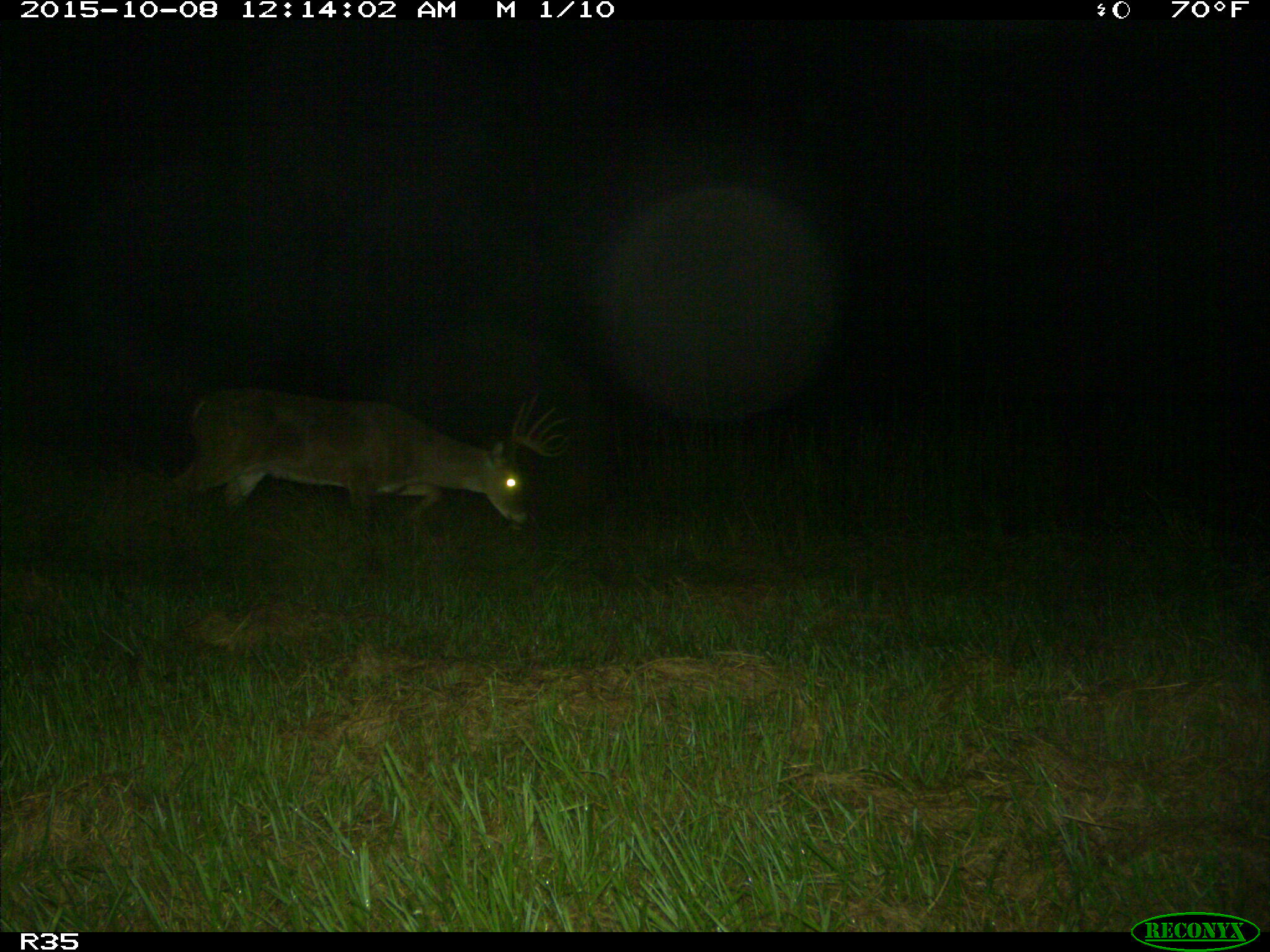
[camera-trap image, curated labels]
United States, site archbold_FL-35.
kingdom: Animalia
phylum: Chordata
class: Mammalia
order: Artiodactyla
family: Cervidae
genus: Odocoileus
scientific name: Odocoileus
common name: deer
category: unidentified deer